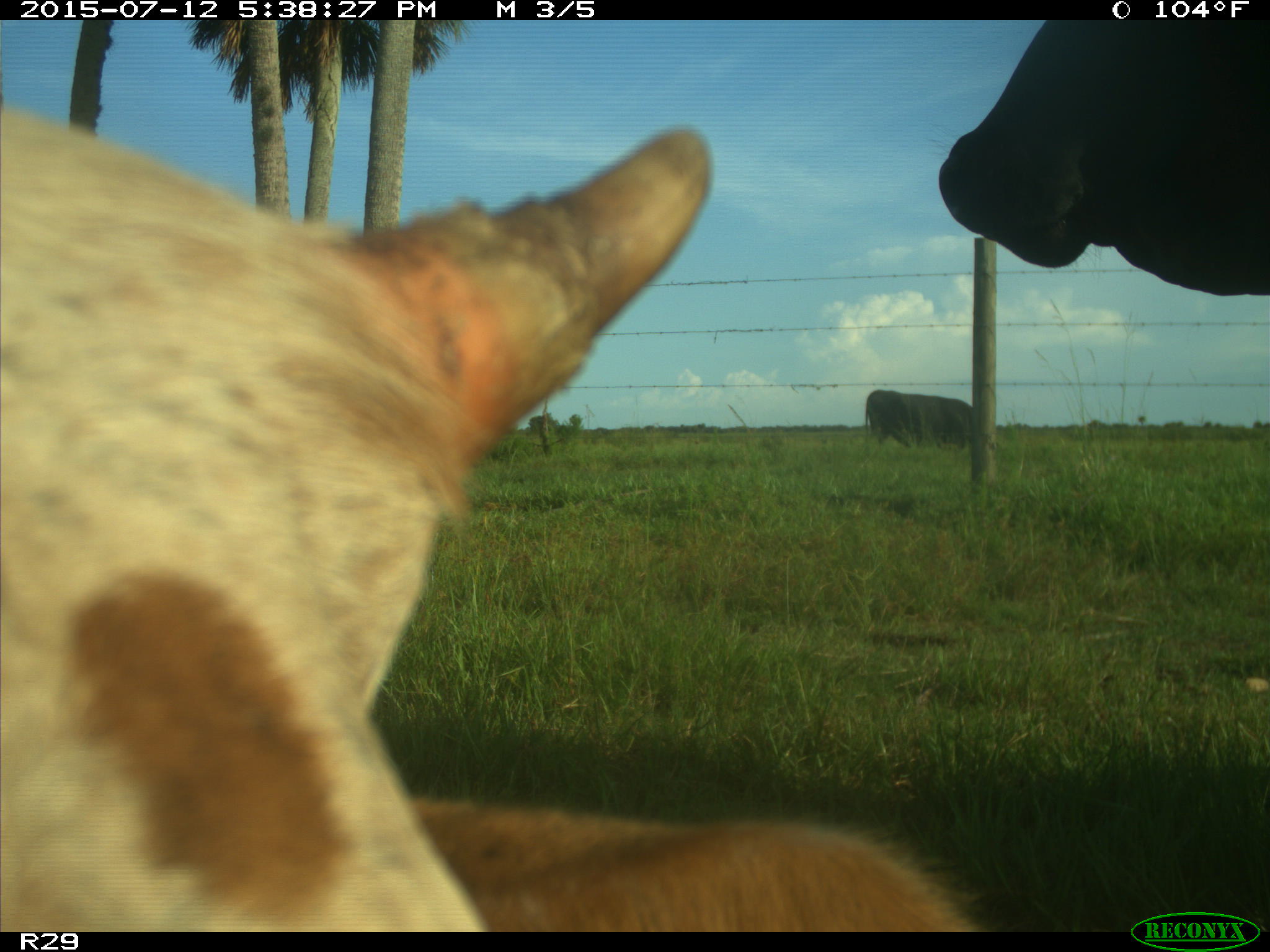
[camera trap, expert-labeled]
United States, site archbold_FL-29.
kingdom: Animalia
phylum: Chordata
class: Mammalia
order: Artiodactyla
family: Bovidae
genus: Bos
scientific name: Bos taurus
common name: domestic cow